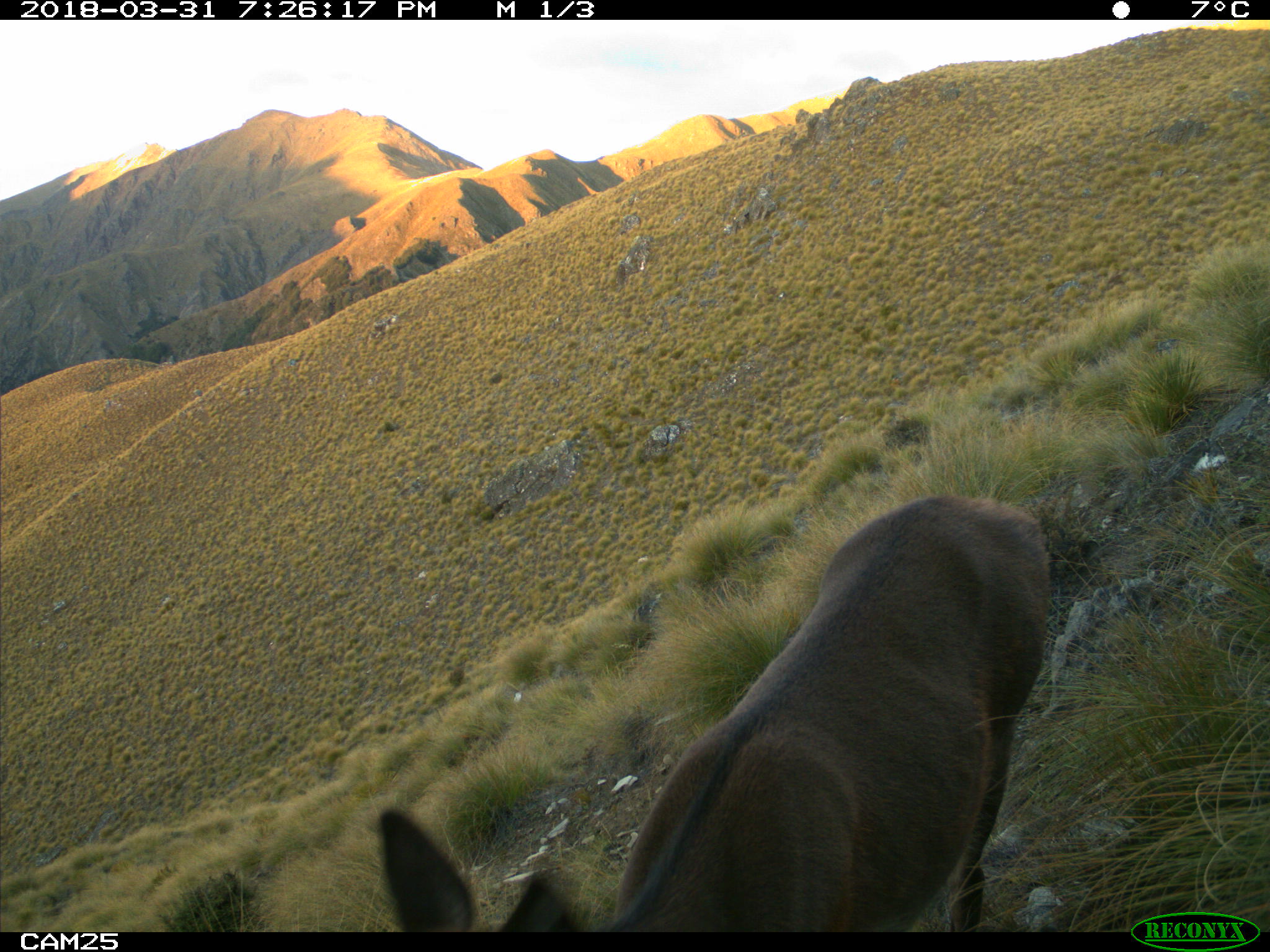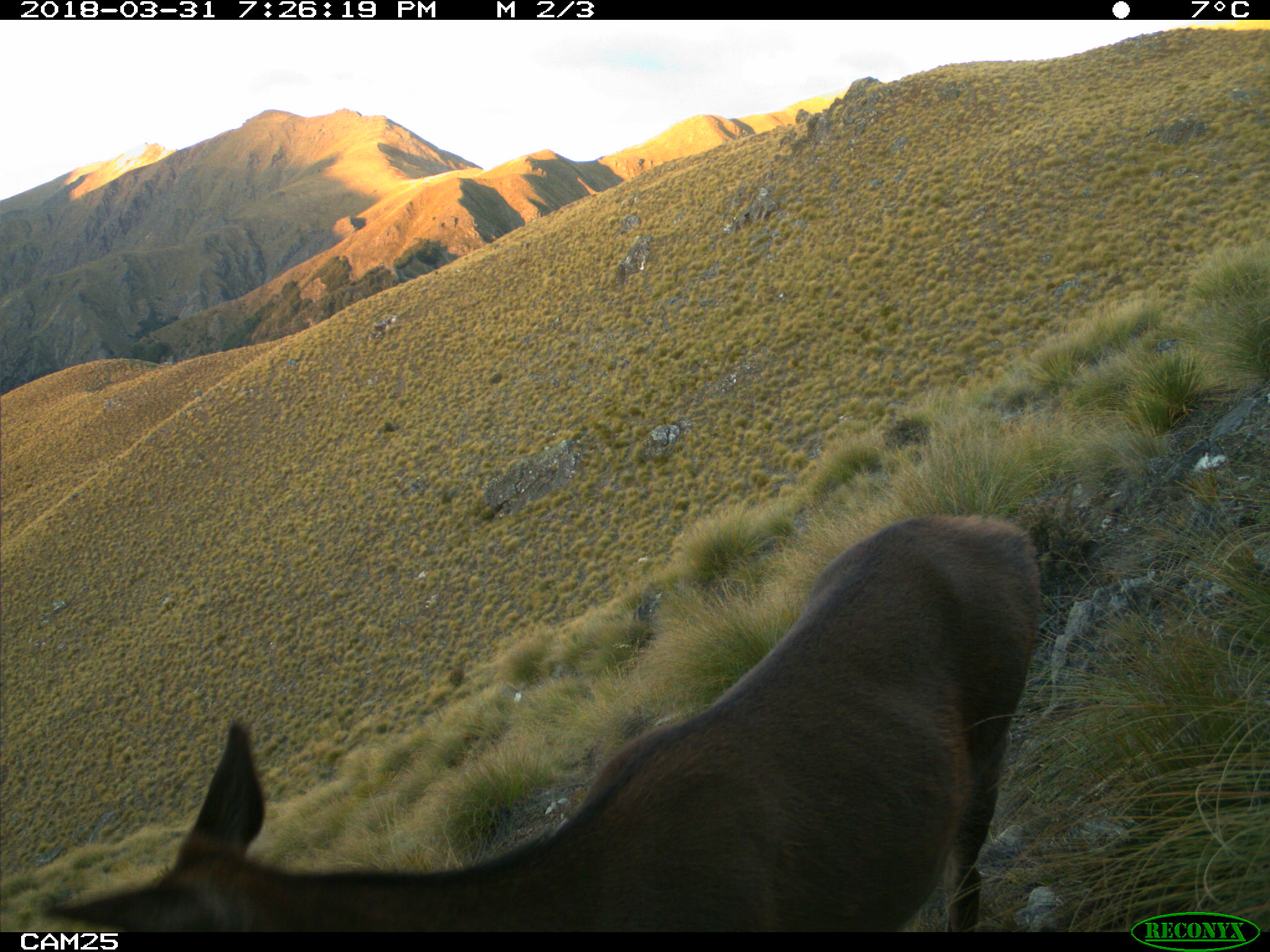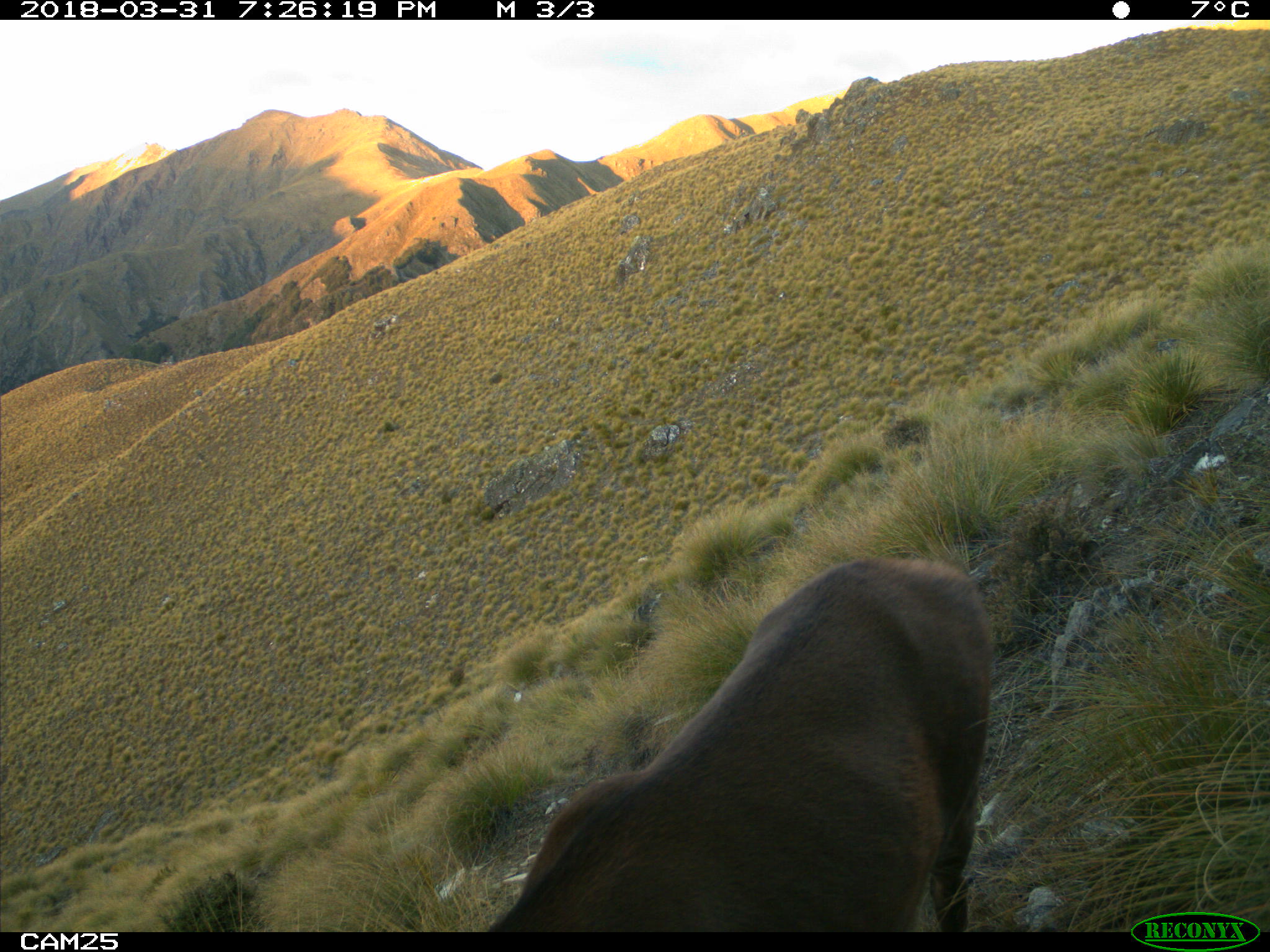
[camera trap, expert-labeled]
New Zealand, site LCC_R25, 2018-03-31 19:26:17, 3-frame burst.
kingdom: Animalia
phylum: Chordata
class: Mammalia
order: Artiodactyla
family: Cervidae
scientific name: Cervidae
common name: deer